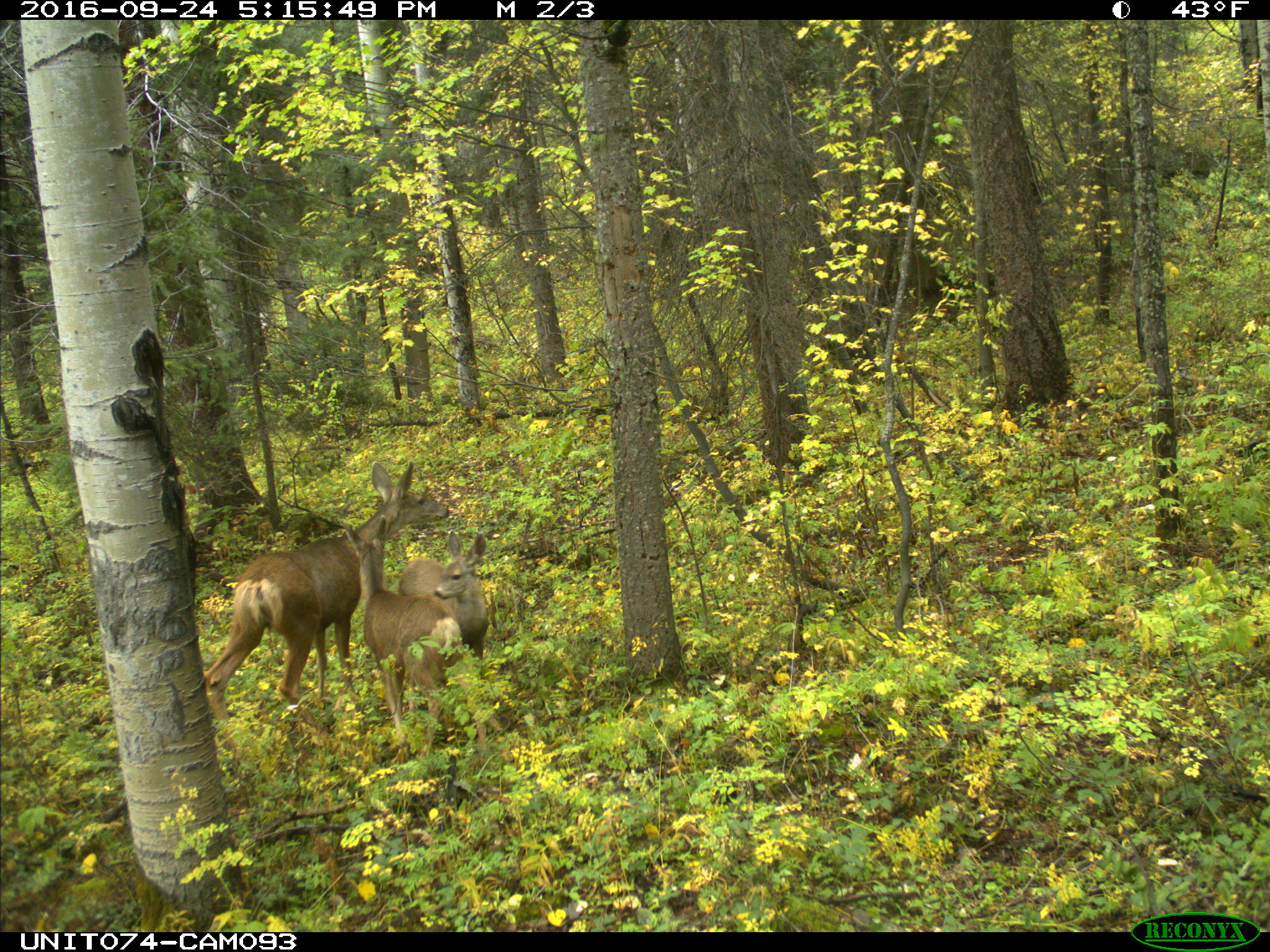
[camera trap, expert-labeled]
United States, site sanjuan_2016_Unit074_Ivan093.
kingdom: Animalia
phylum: Chordata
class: Mammalia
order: Artiodactyla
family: Cervidae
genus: Odocoileus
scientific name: Odocoileus hemionus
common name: mule deer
Odocoileus hemionus (mule deer).